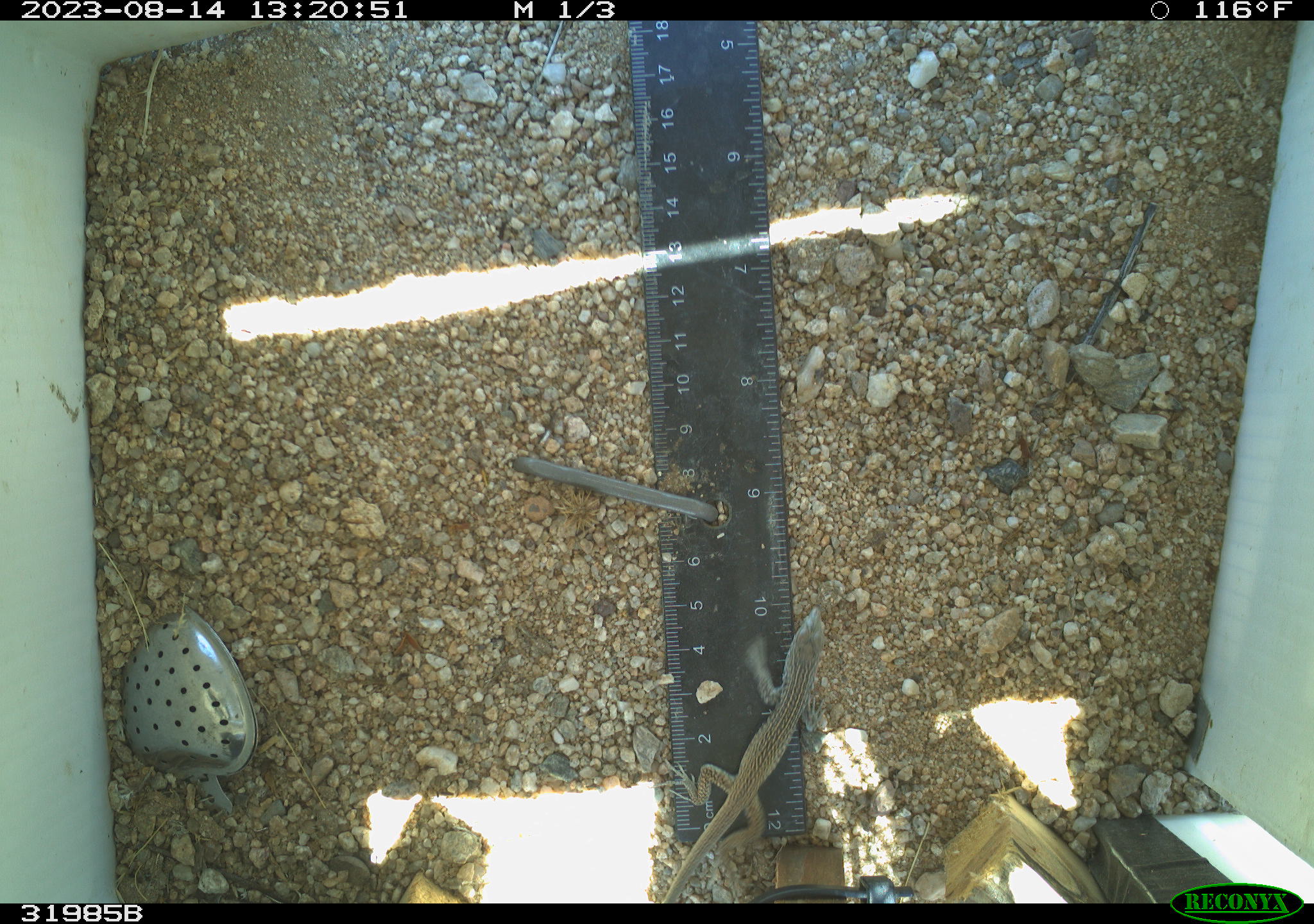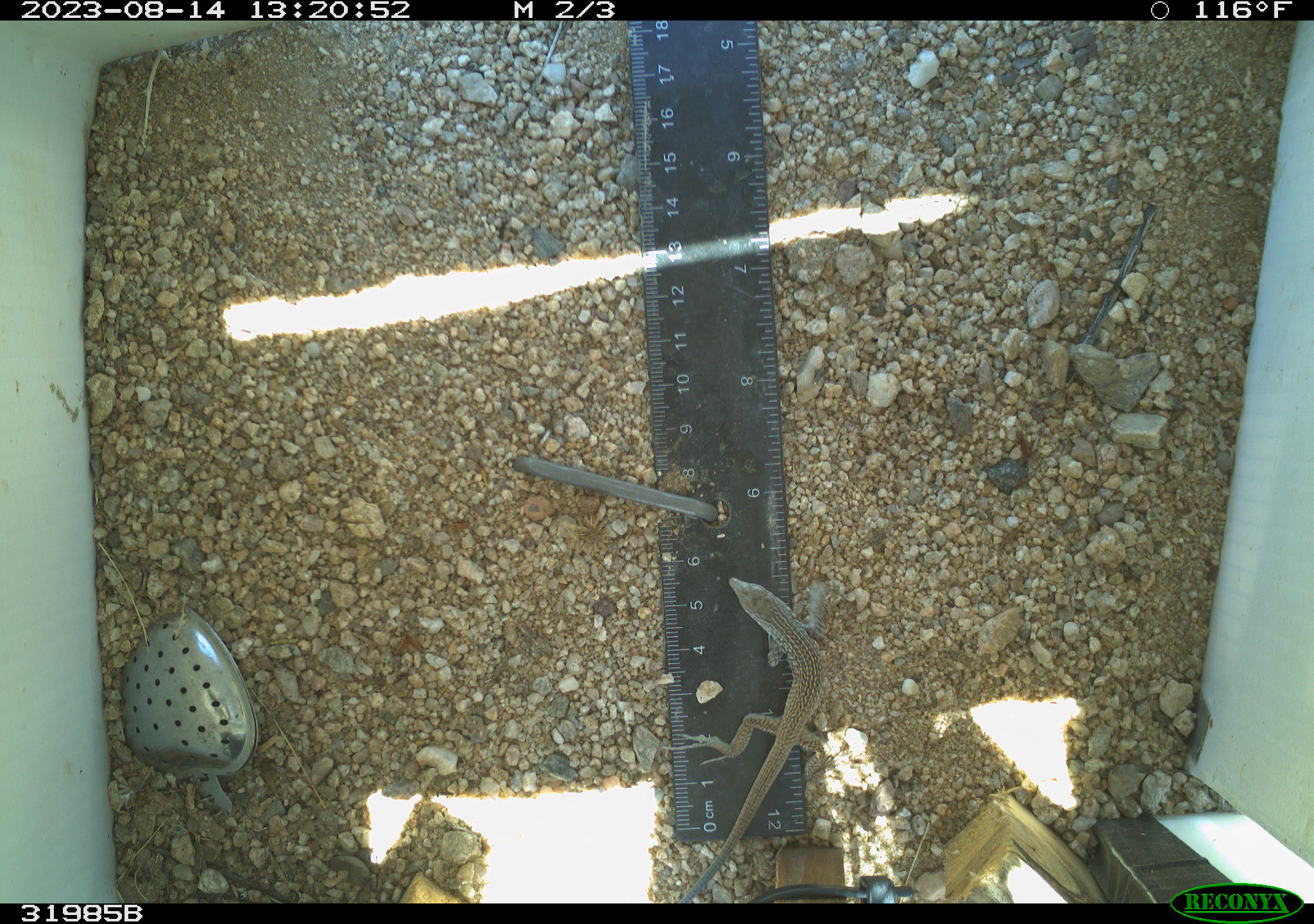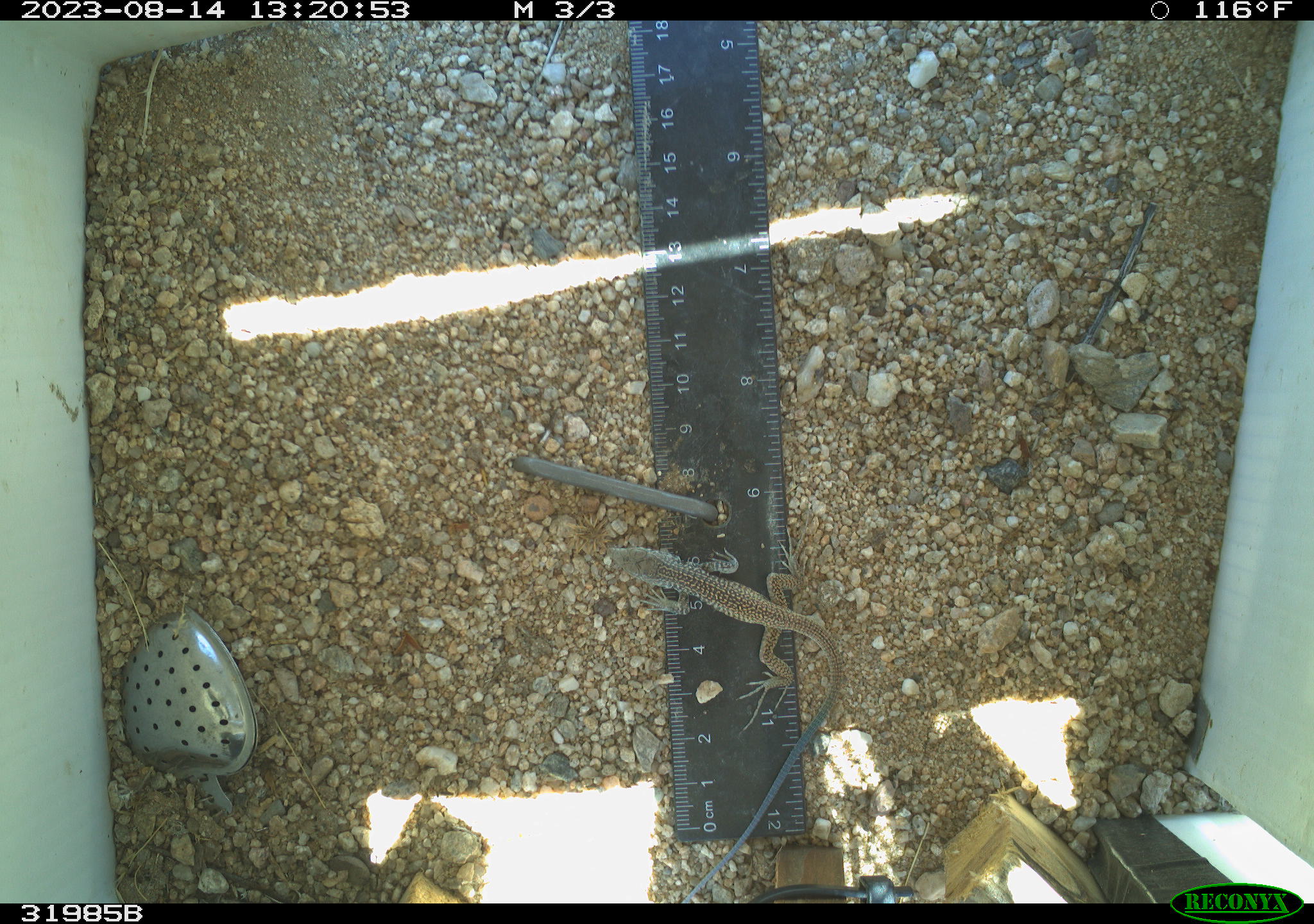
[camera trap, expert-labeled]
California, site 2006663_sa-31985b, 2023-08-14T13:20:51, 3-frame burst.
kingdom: Animalia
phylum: Chordata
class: Reptilia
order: Squamata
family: Teiidae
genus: Aspidoscelis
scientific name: Aspidoscelis tigris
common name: western whiptail